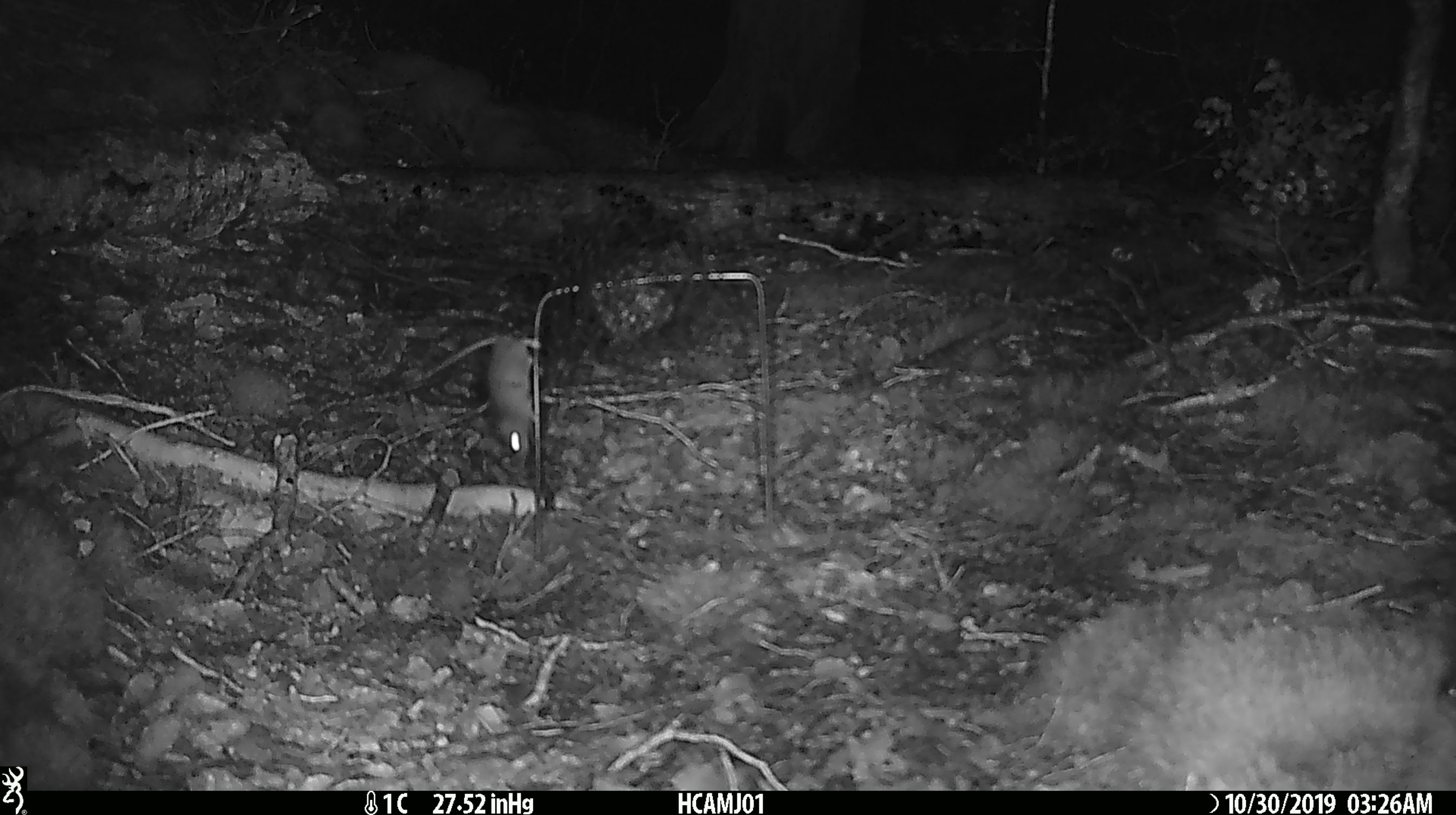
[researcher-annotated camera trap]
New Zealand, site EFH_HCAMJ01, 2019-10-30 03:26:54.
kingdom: Animalia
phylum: Chordata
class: Mammalia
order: Rodentia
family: Muridae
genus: Mus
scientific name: Mus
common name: mouse